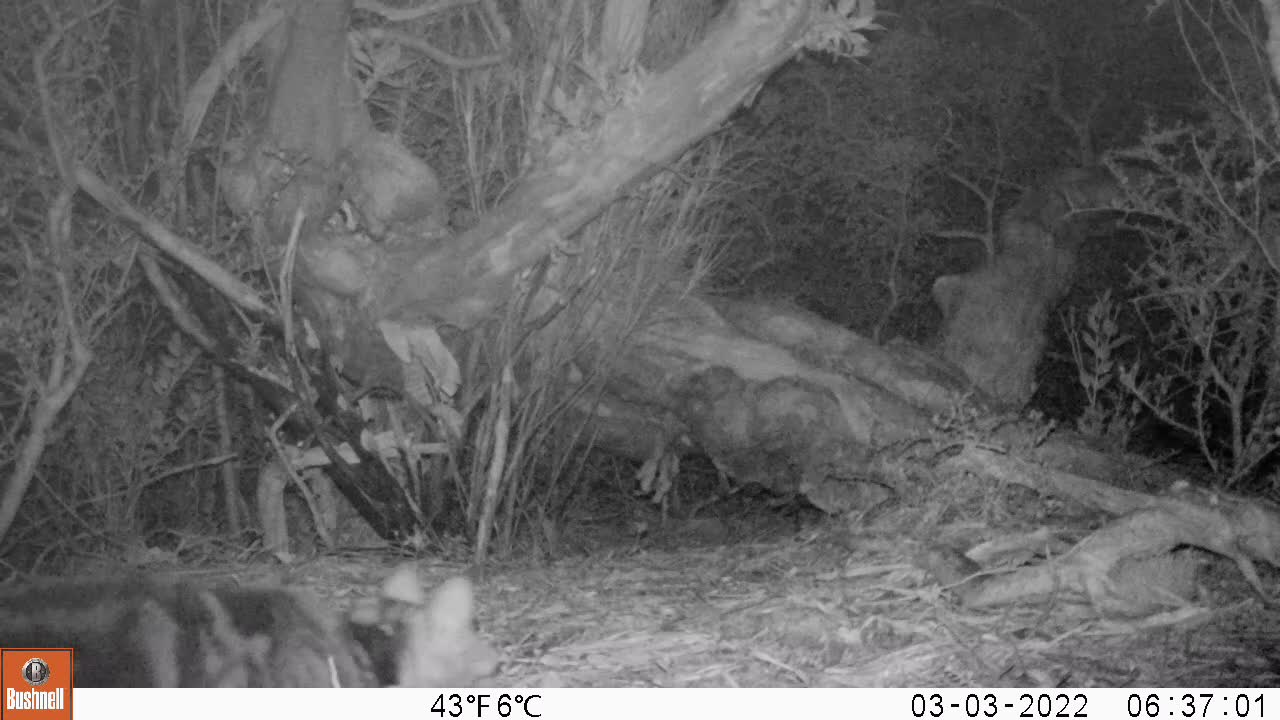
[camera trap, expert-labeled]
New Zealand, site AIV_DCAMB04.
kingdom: Animalia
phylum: Chordata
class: Mammalia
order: Carnivora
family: Felidae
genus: Felis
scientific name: Felis catus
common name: domestic cat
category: cat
Cat (domestic cat) (Felis catus).